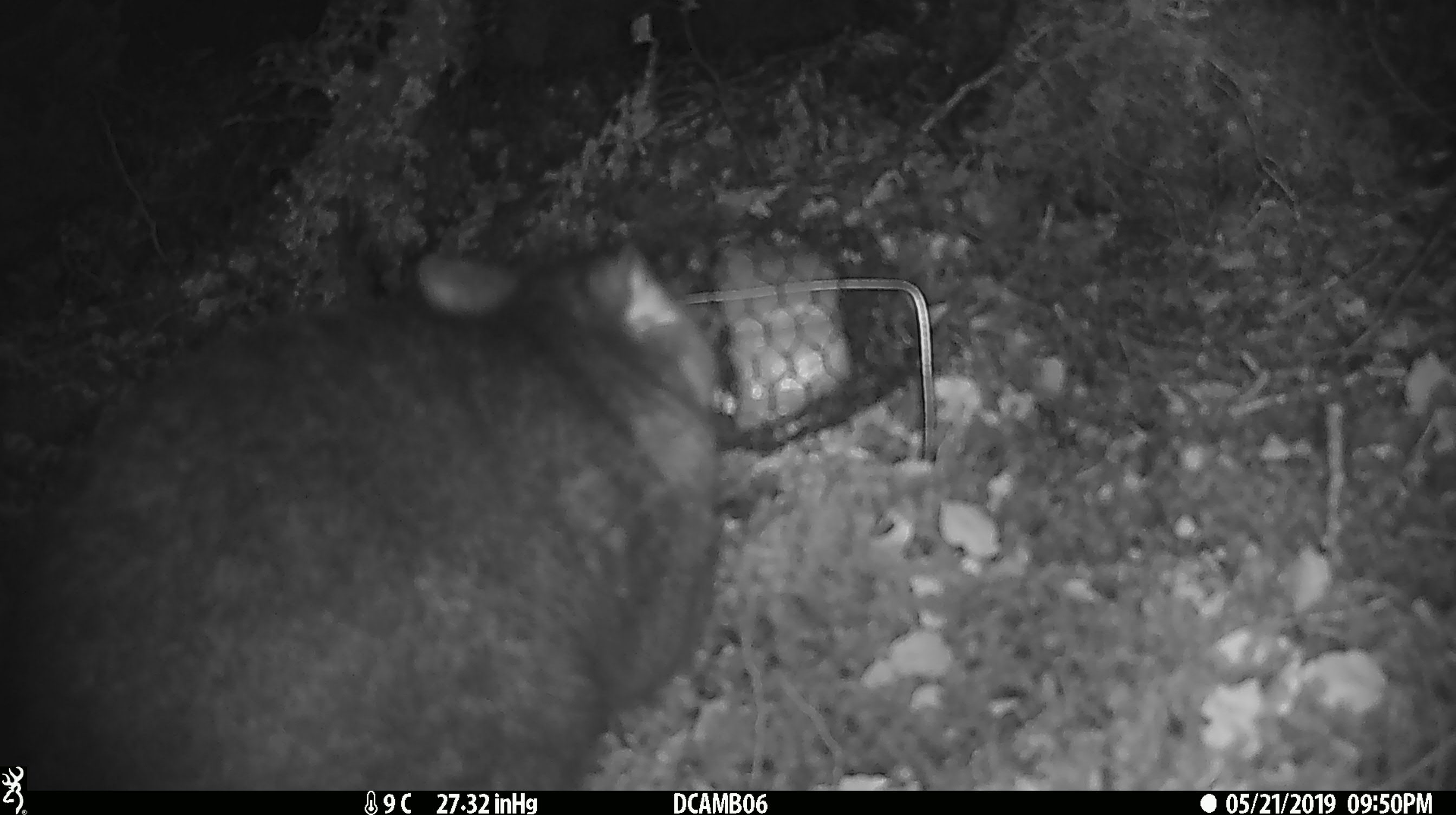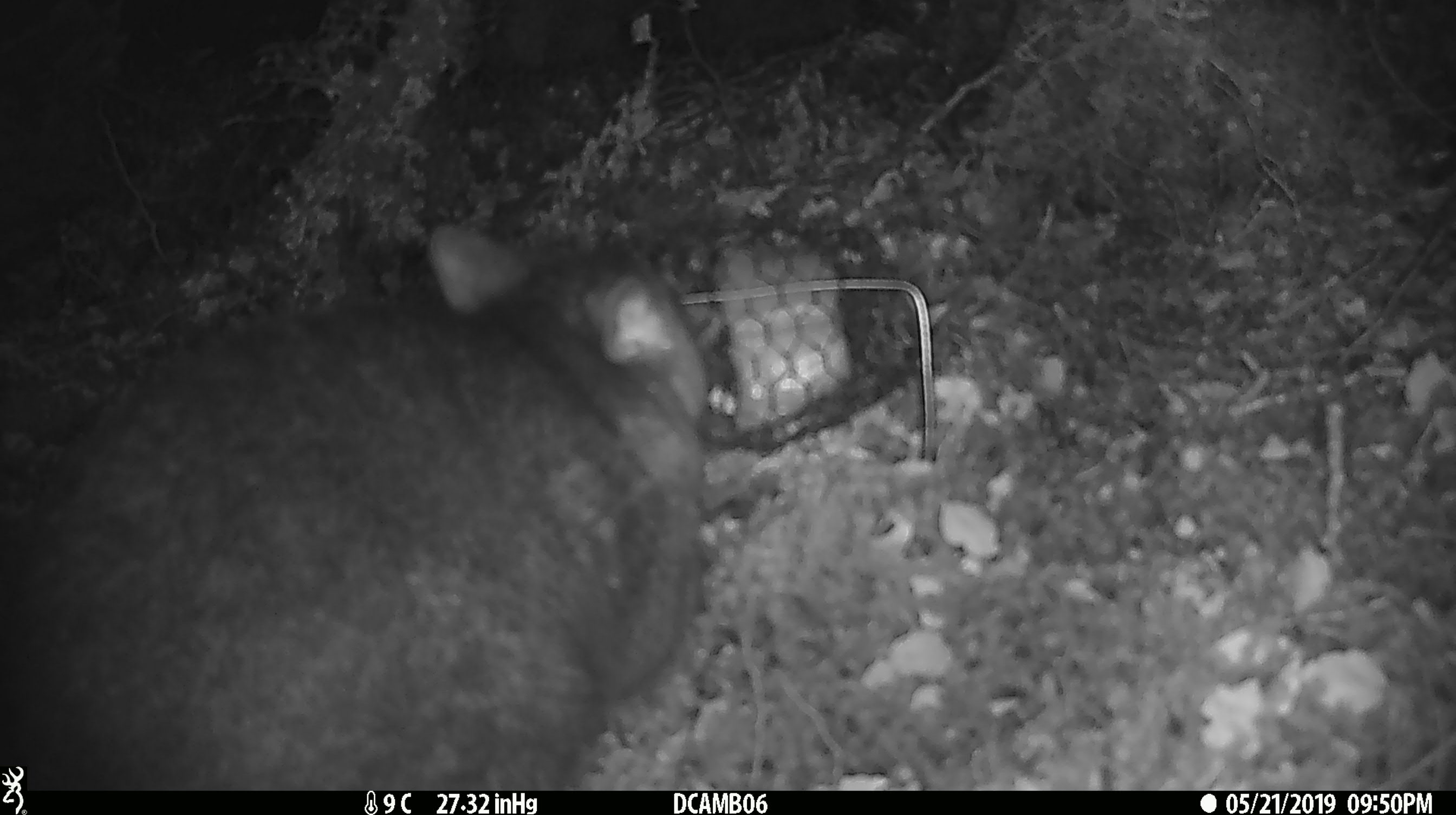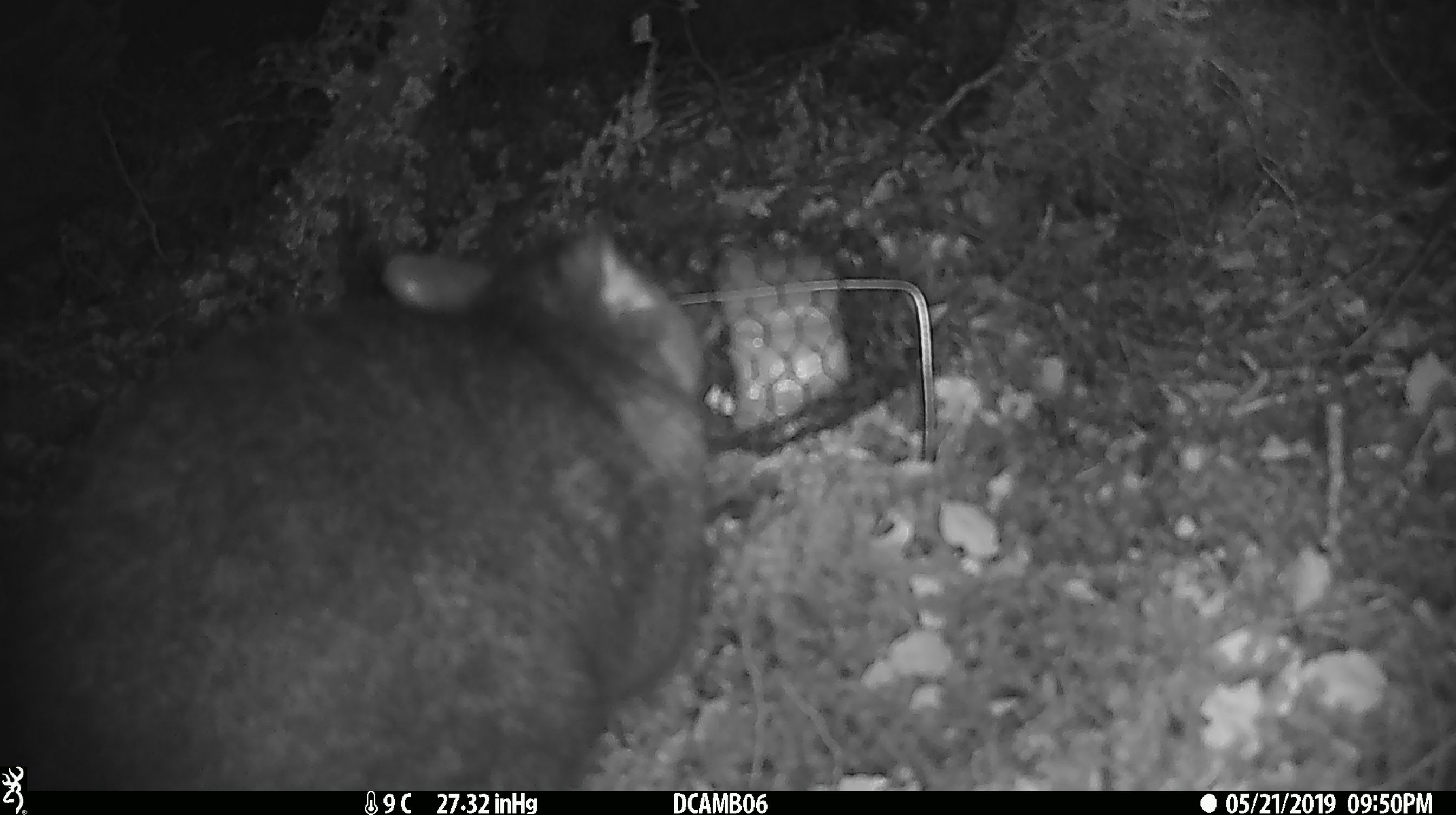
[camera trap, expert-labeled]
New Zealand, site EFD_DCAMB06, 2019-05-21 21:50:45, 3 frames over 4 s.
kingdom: Animalia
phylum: Chordata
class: Mammalia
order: Diprotodontia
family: Phalangeridae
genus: Trichosurus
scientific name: Trichosurus vulpecula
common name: common brushtail possum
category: possum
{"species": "possum (common brushtail possum) (Trichosurus vulpecula)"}